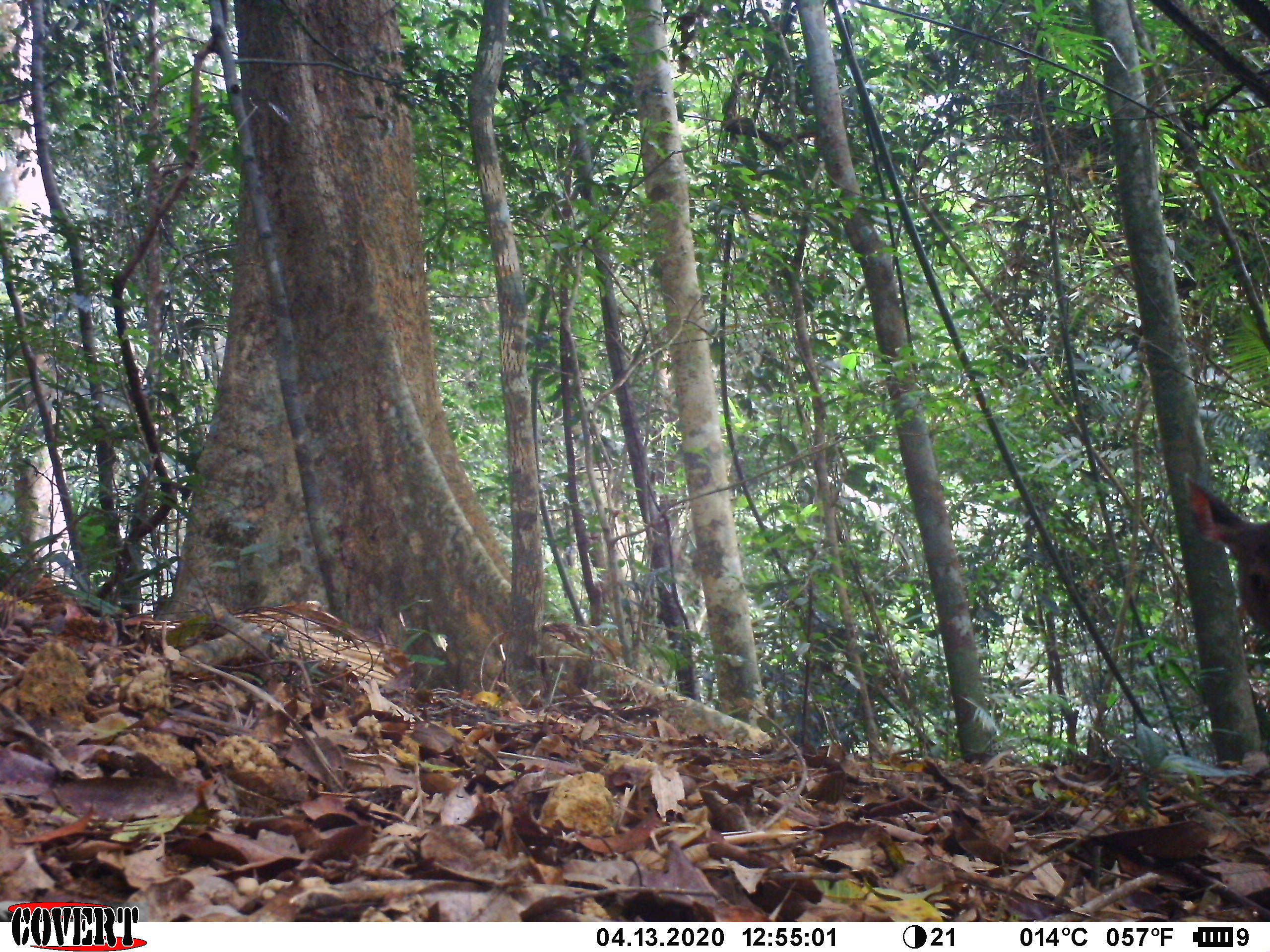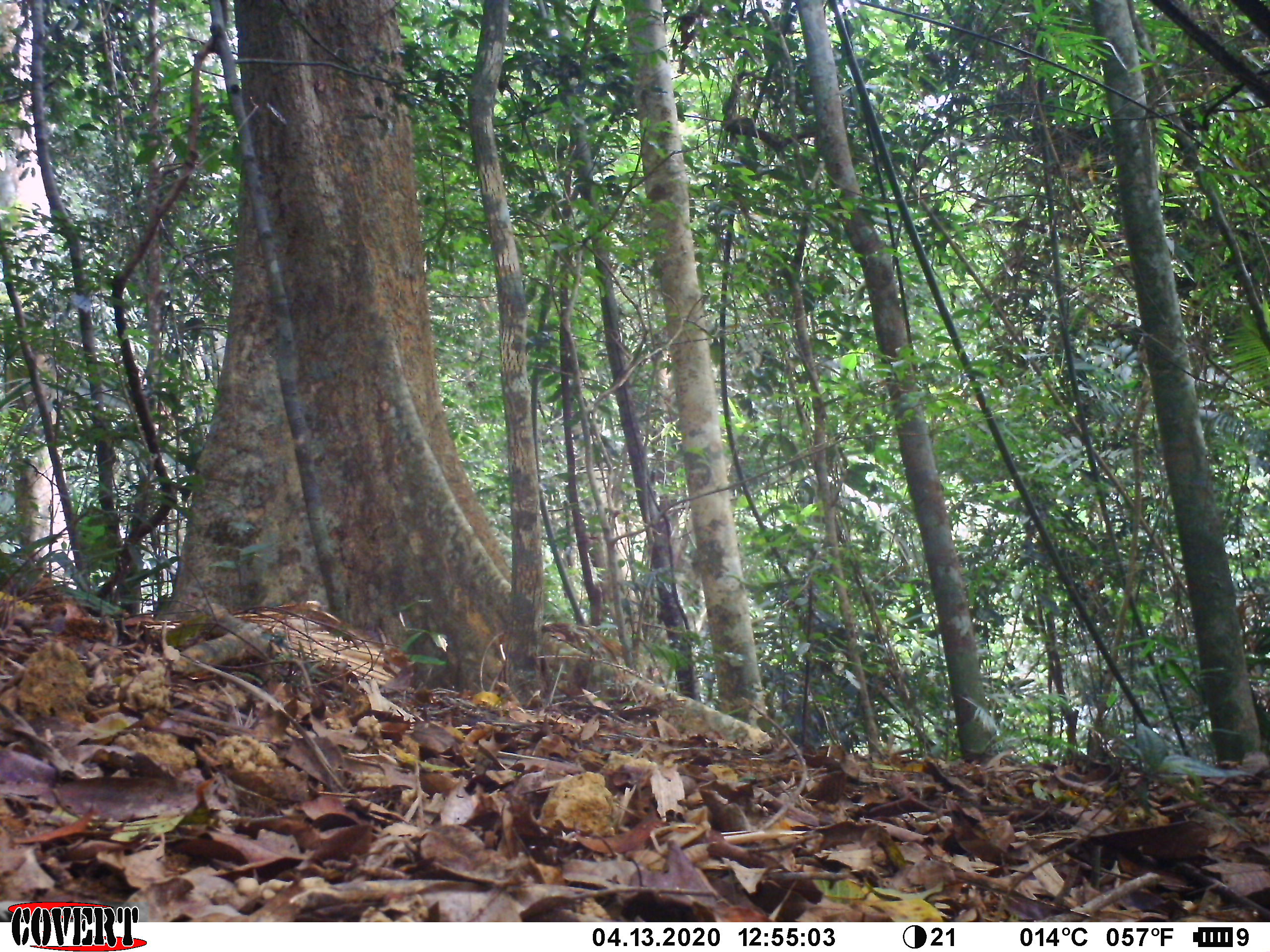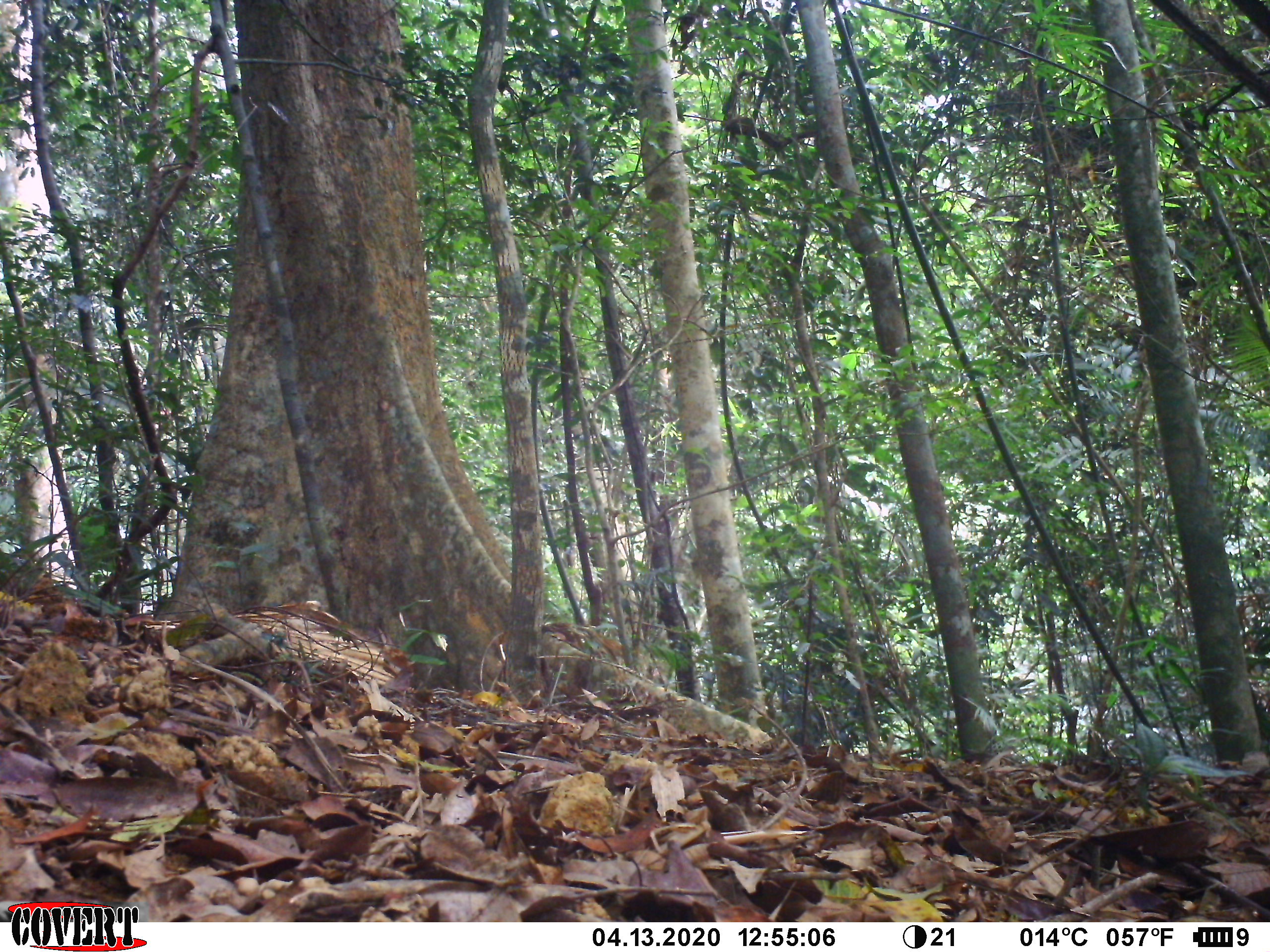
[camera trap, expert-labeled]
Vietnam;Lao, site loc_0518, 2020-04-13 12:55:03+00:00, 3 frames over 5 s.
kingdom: Animalia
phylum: Chordata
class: Mammalia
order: Artiodactyla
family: Cervidae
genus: Rusa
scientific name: Rusa unicolor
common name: sambar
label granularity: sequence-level